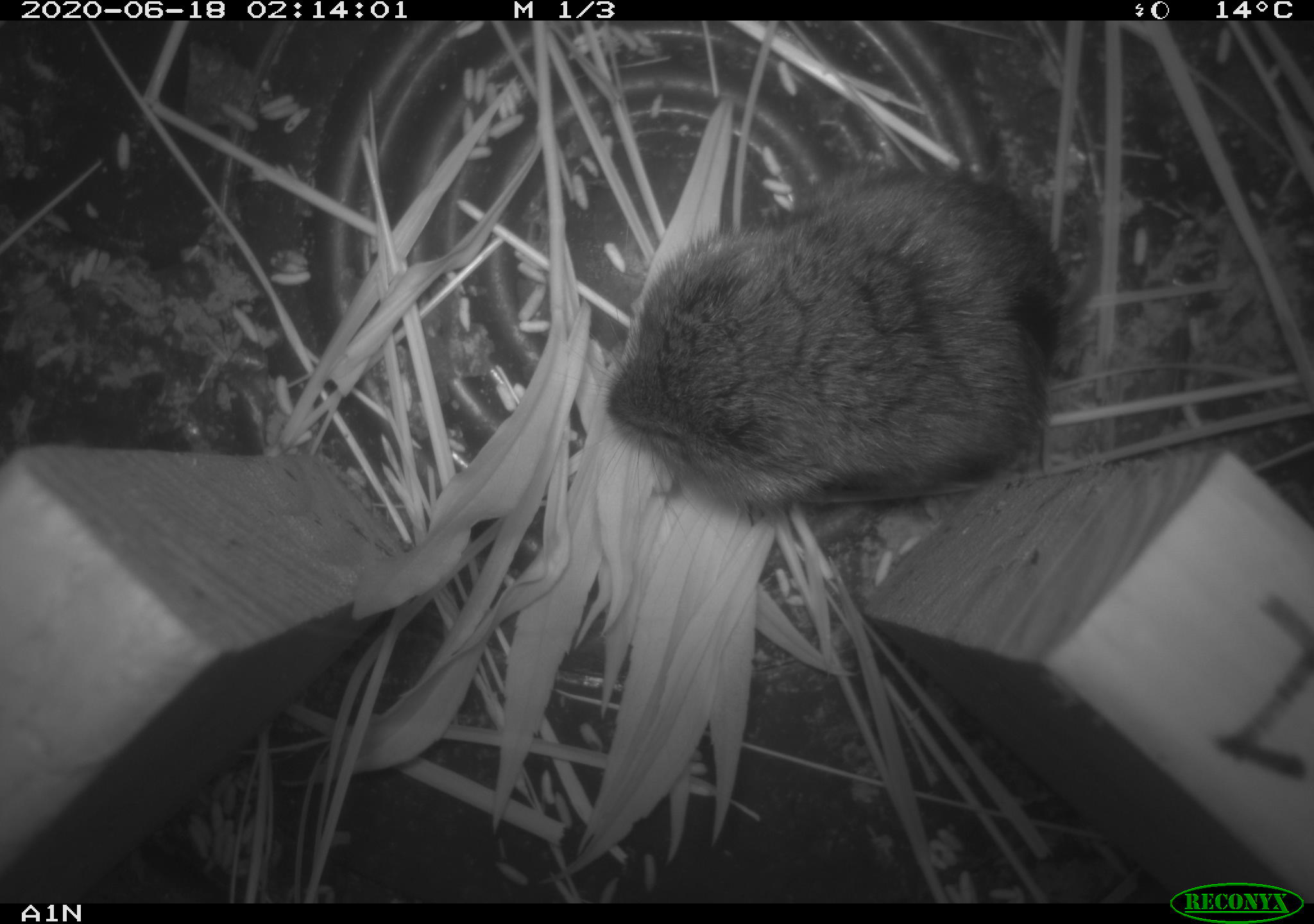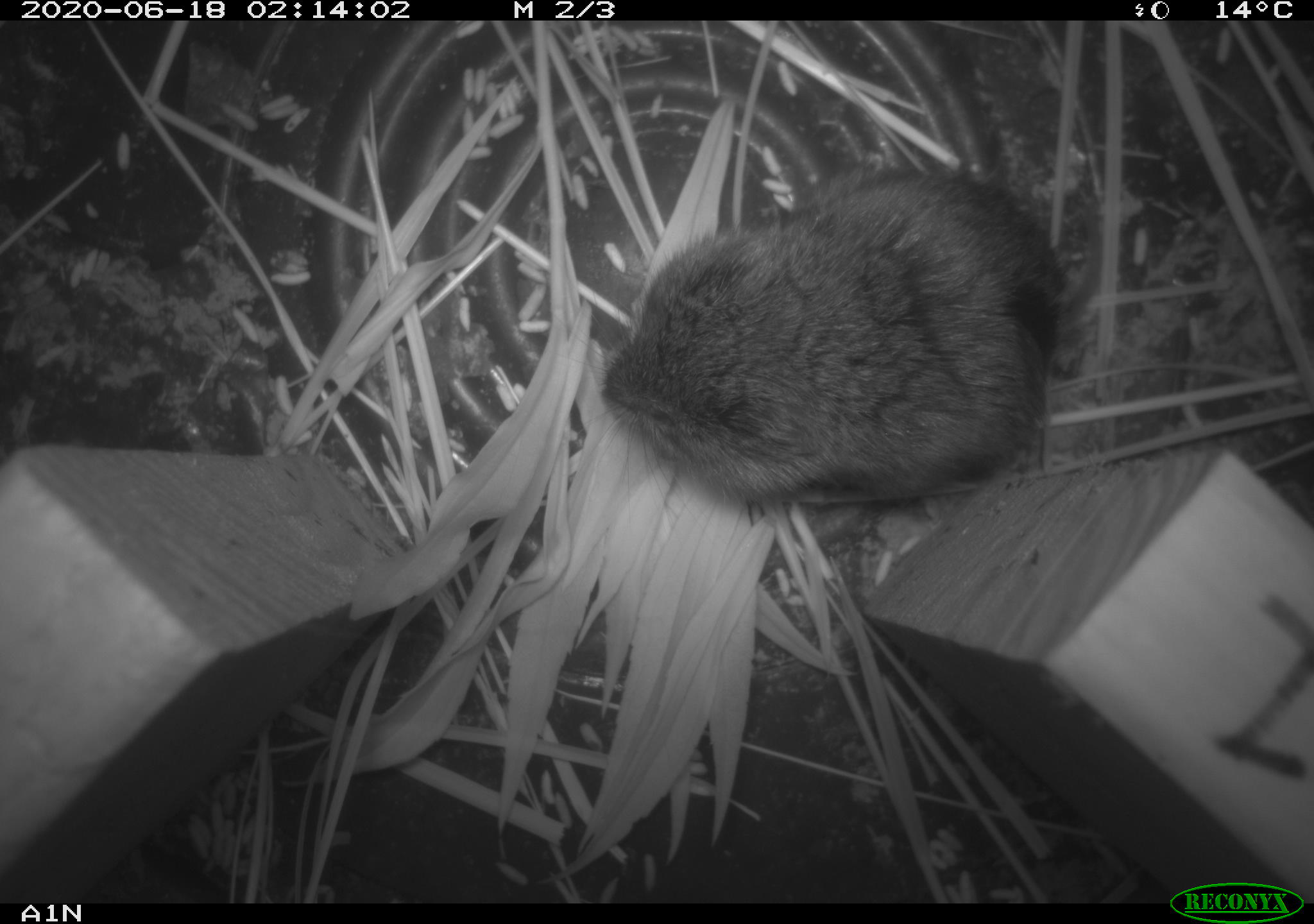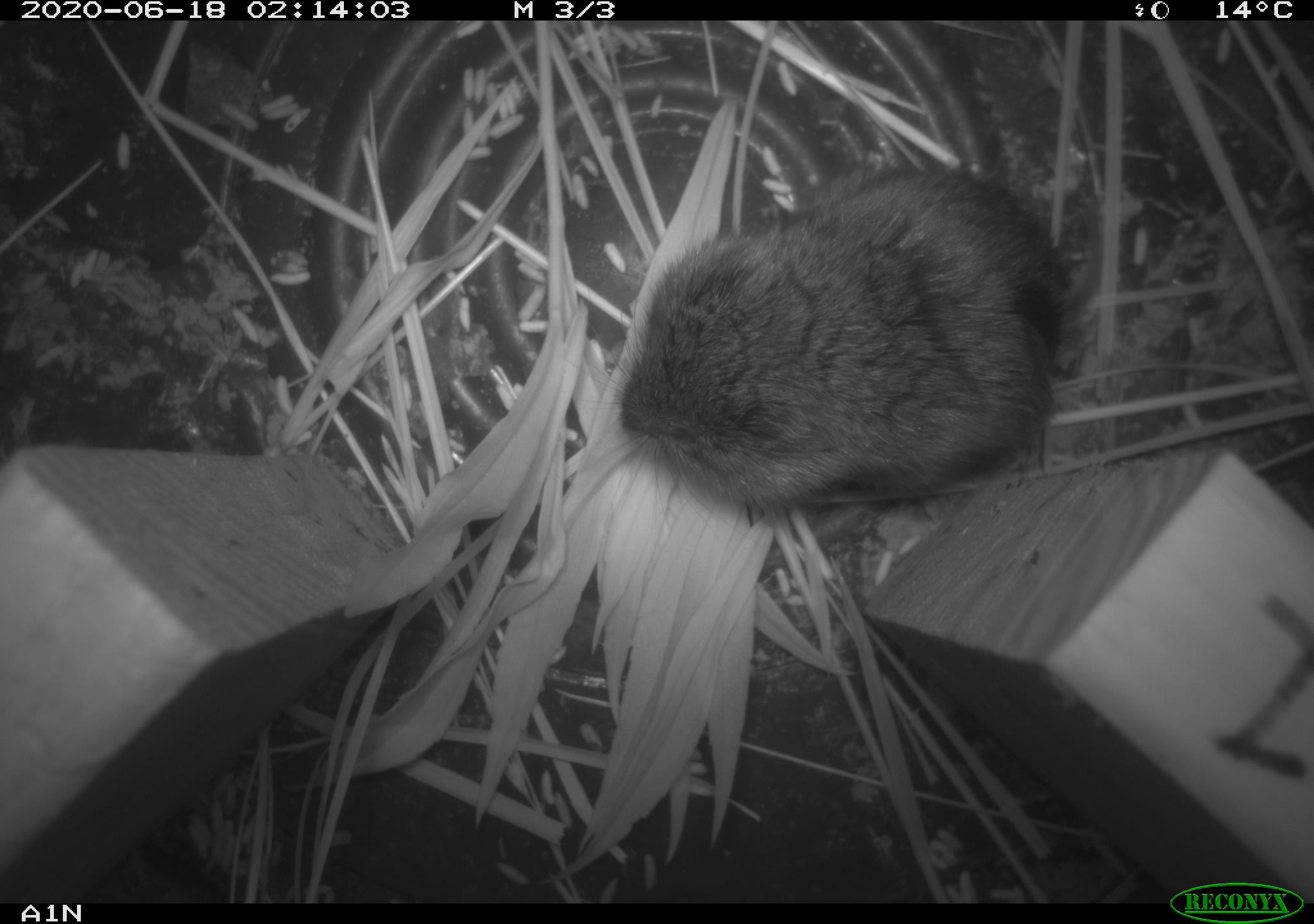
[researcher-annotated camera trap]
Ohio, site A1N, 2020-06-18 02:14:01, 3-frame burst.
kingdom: Animalia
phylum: Chordata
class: Mammalia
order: Rodentia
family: Cricetidae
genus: Microtus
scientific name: Microtus pennsylvanicus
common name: meadow vole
Meadow vole (Microtus pennsylvanicus).